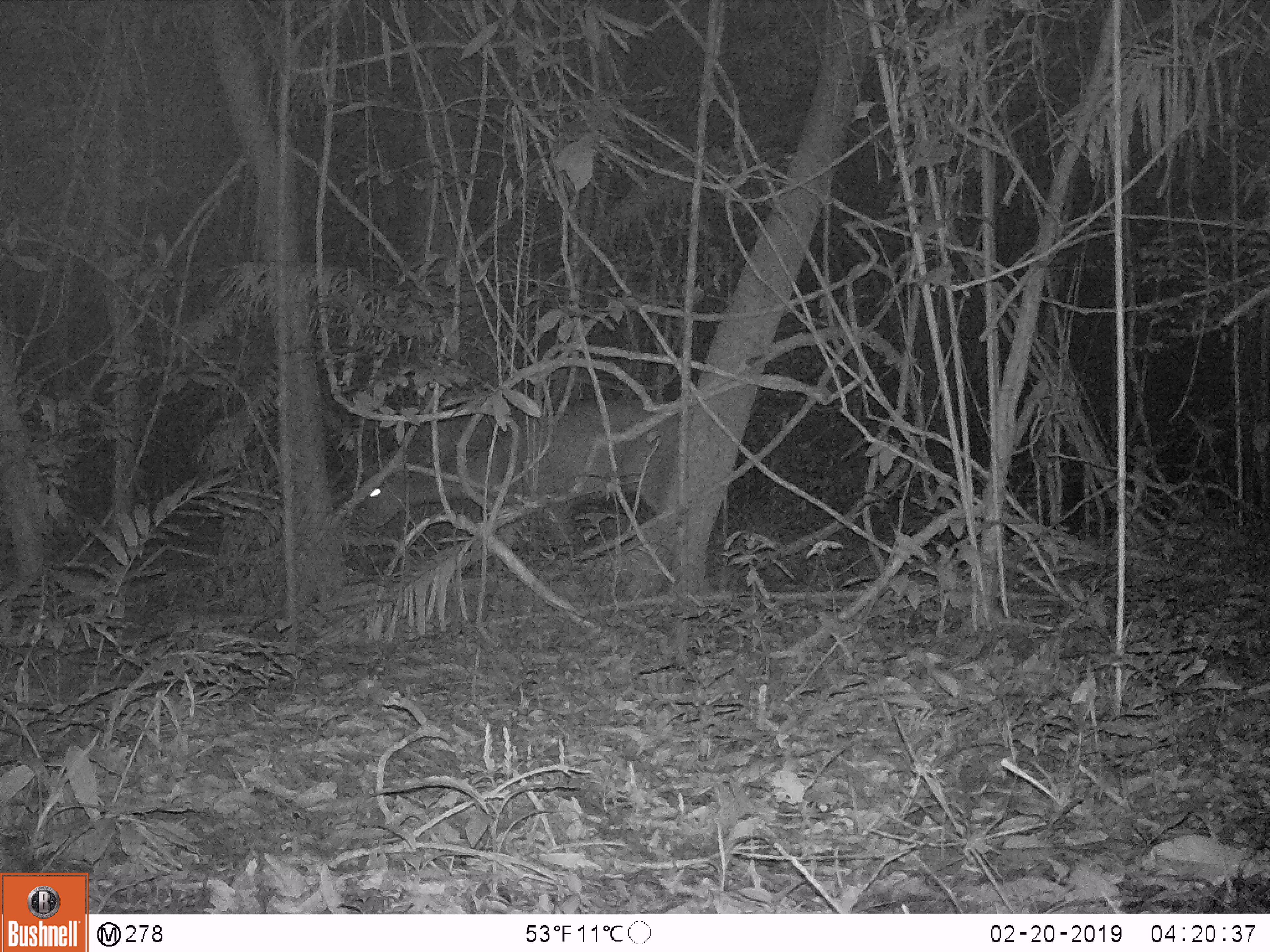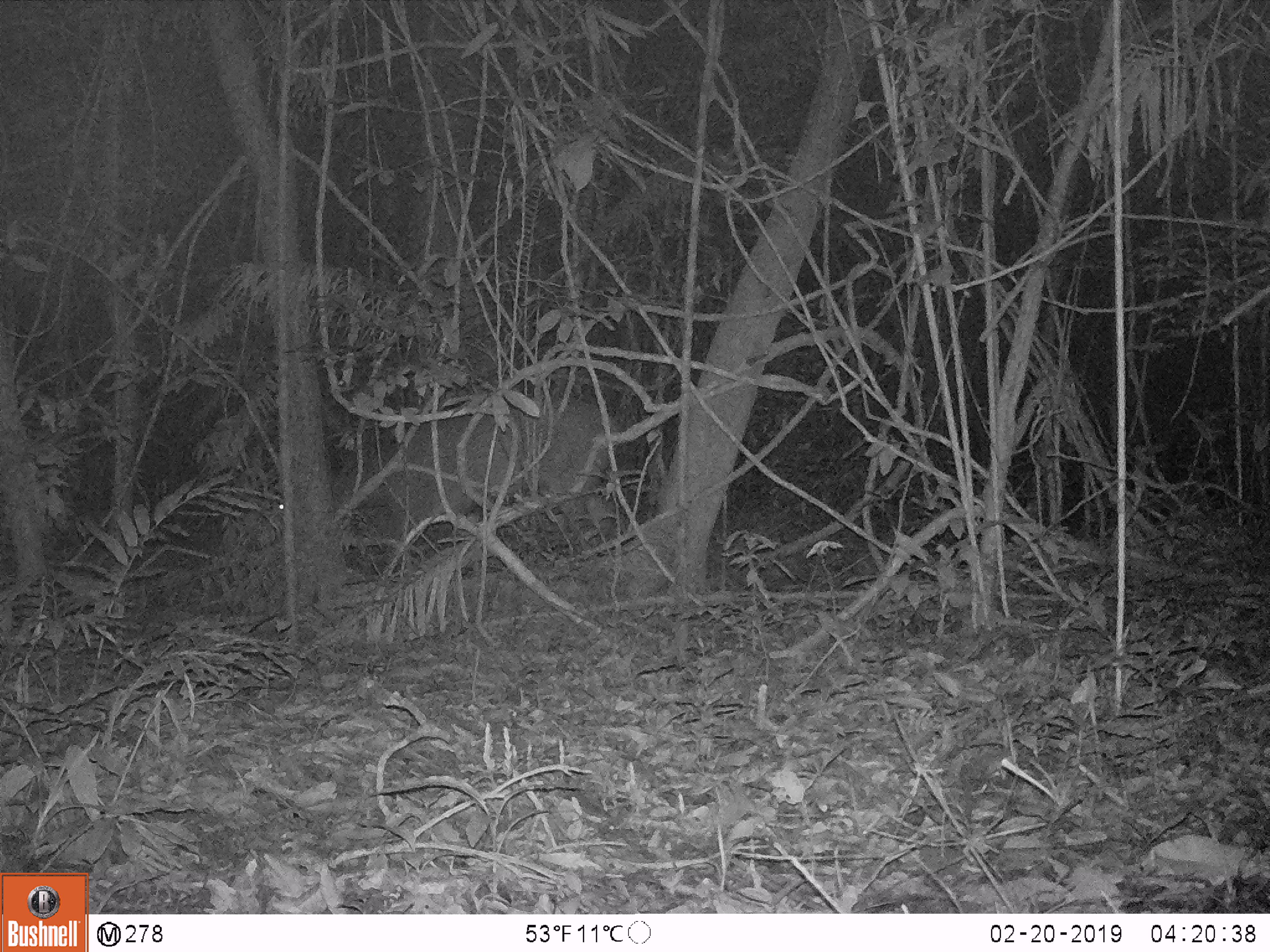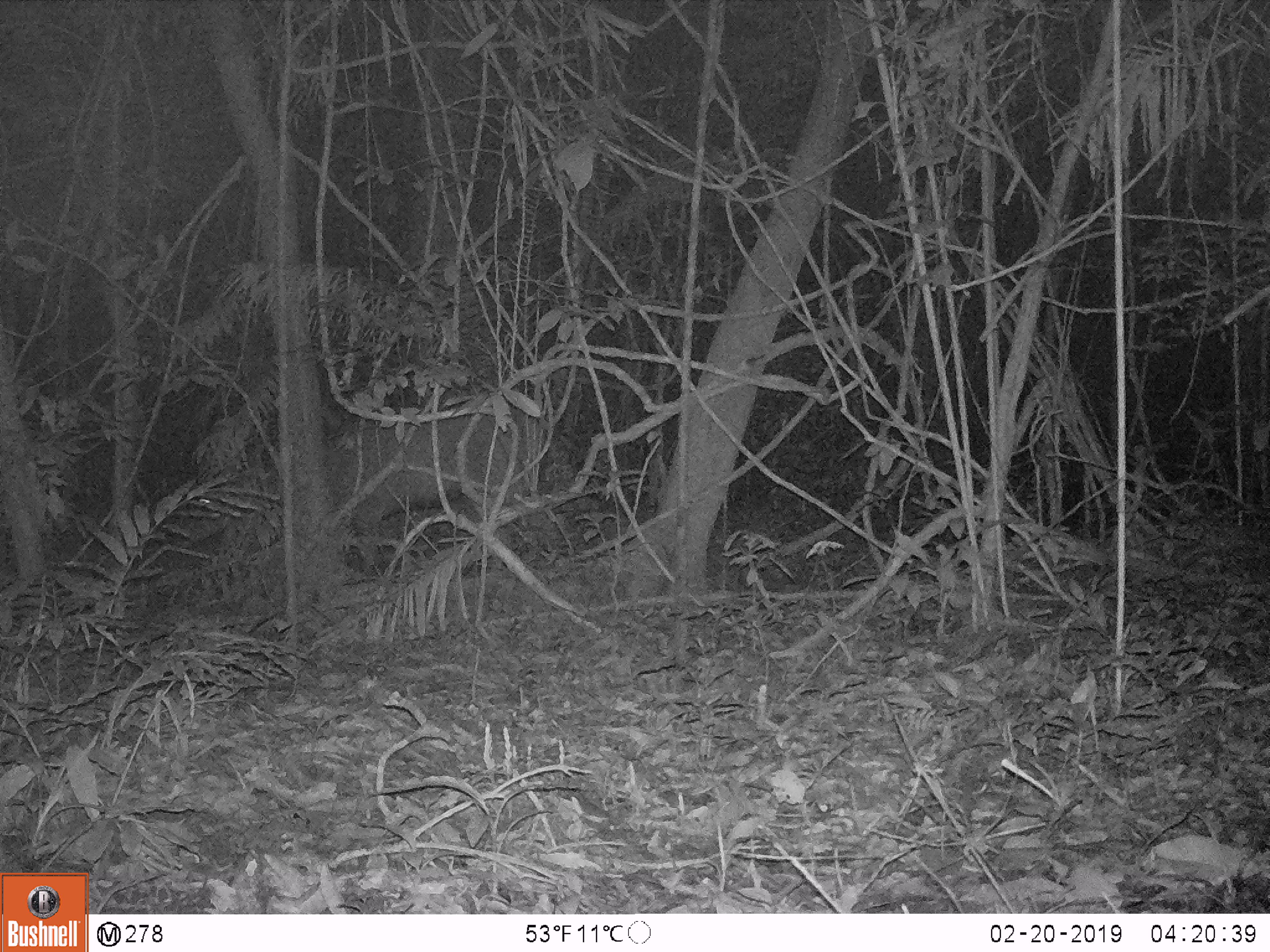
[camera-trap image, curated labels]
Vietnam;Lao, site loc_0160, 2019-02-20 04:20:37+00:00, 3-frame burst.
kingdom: Animalia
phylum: Chordata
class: Mammalia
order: Artiodactyla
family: Cervidae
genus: Rusa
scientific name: Rusa unicolor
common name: sambar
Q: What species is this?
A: Sambar (Rusa unicolor).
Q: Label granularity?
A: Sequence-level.